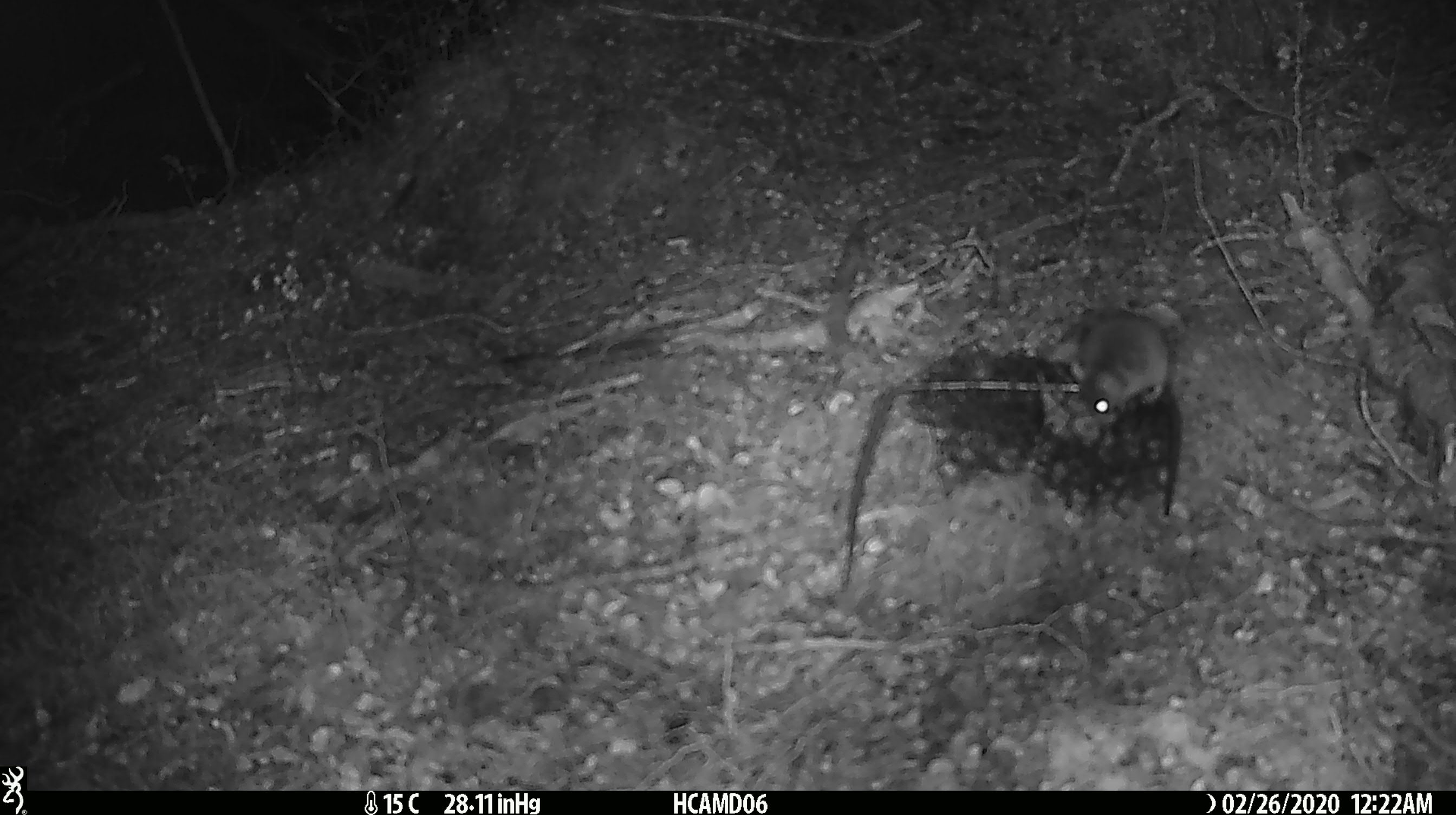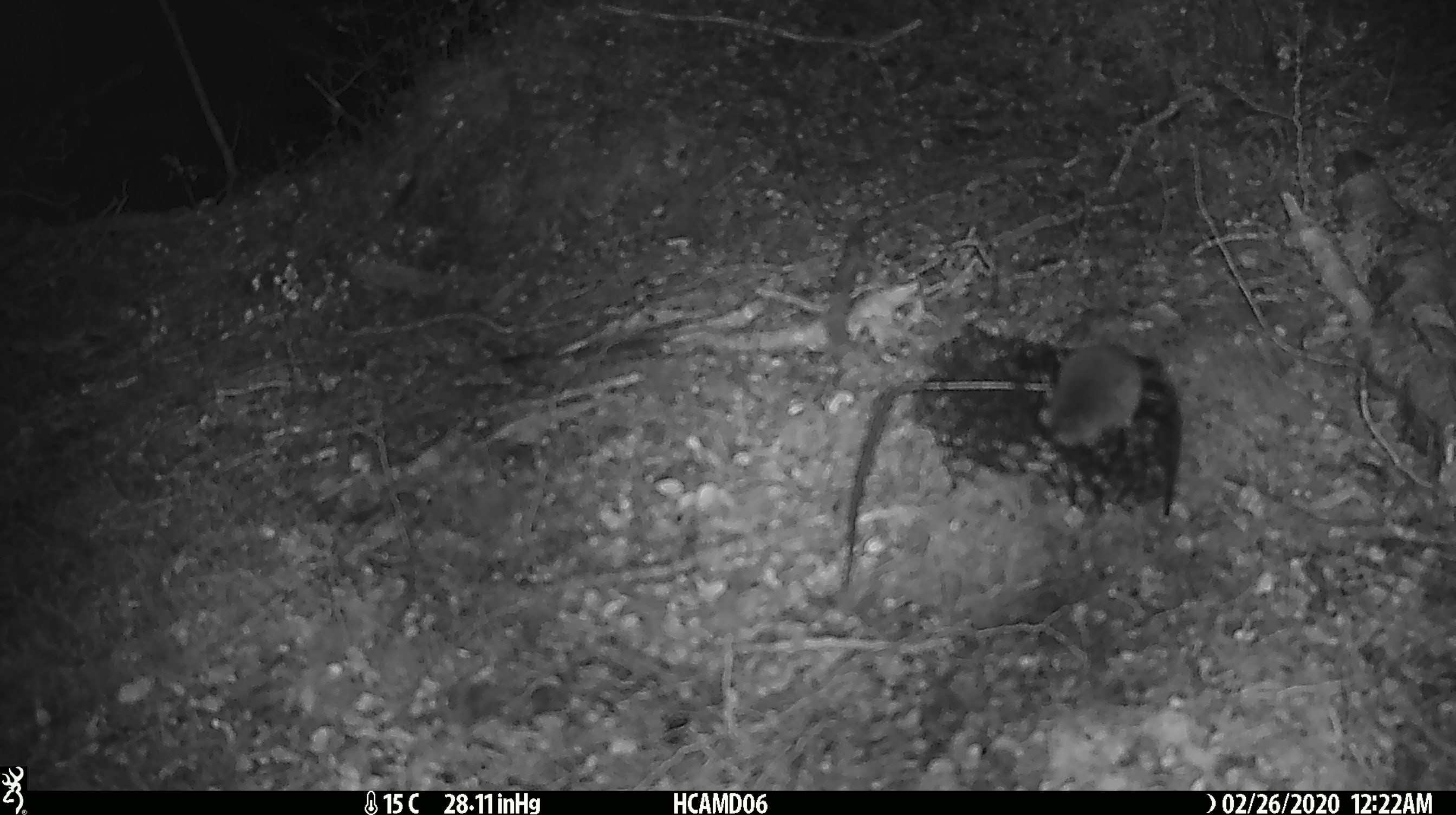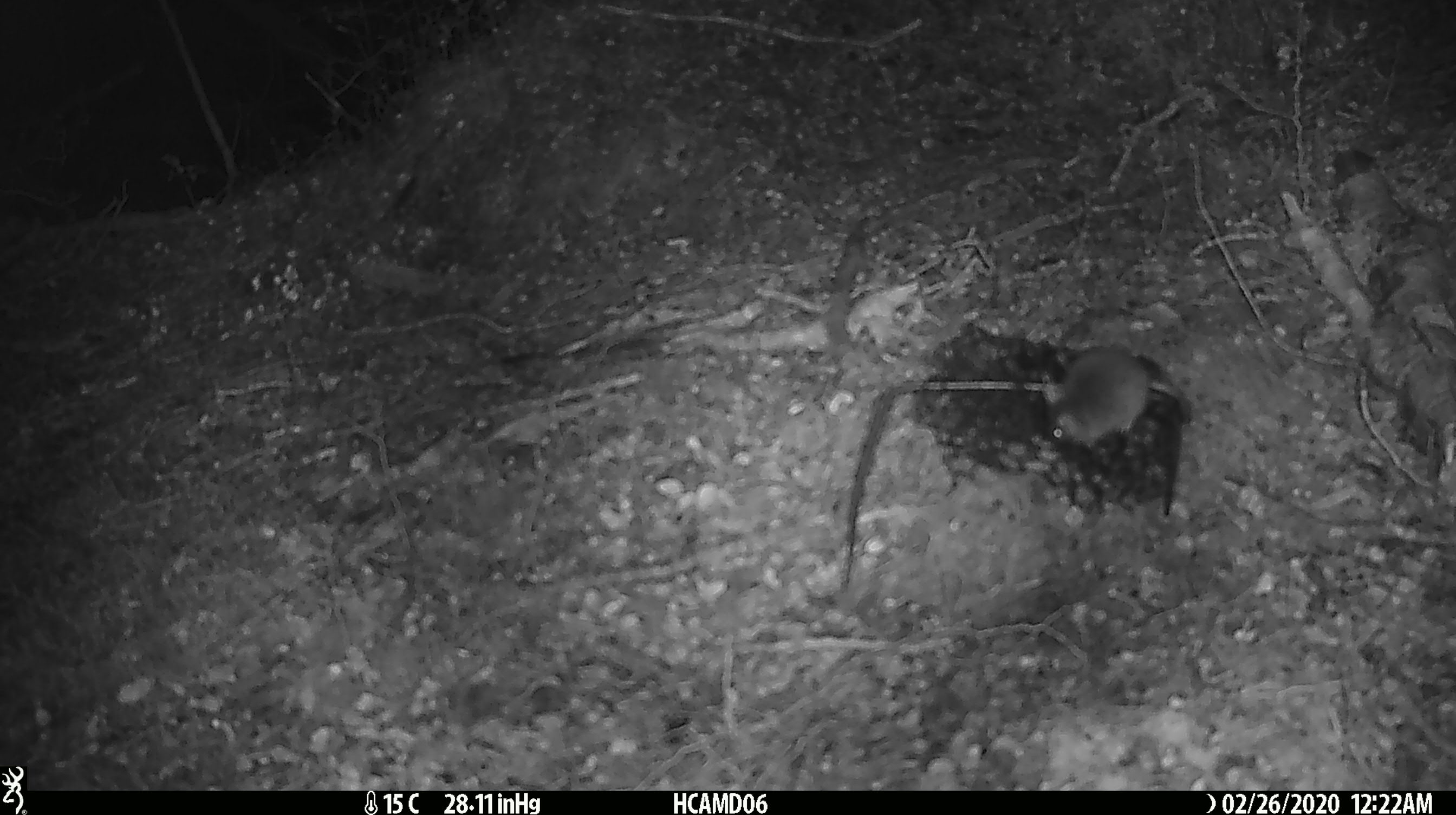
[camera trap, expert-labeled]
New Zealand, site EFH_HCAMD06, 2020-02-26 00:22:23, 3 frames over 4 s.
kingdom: Animalia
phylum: Chordata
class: Mammalia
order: Rodentia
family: Muridae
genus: Mus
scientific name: Mus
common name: mouse